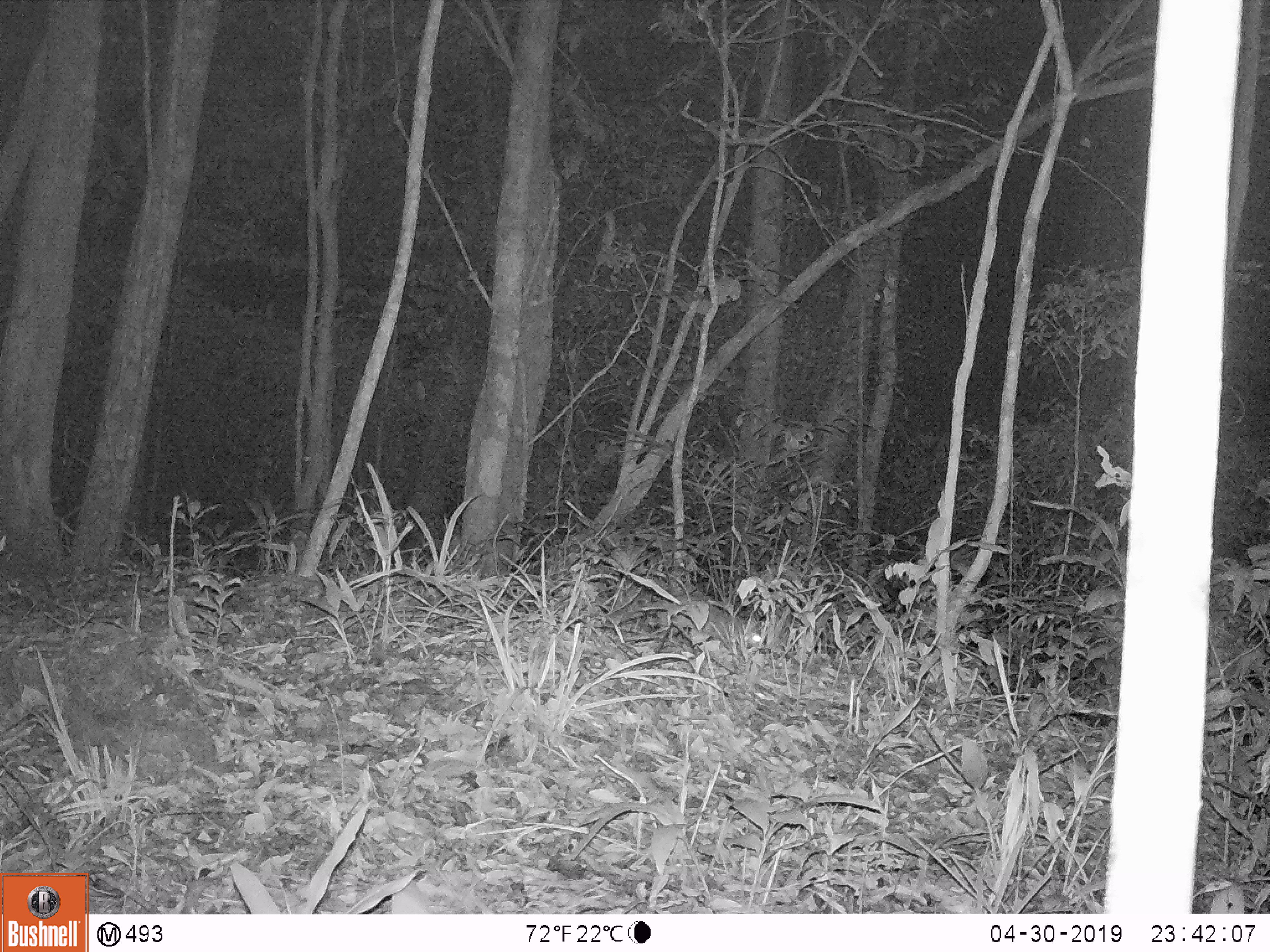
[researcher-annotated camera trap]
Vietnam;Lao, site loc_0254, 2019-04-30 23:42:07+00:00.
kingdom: Animalia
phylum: Chordata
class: Mammalia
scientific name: Mammalia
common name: mammal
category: unidentified small mammal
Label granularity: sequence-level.